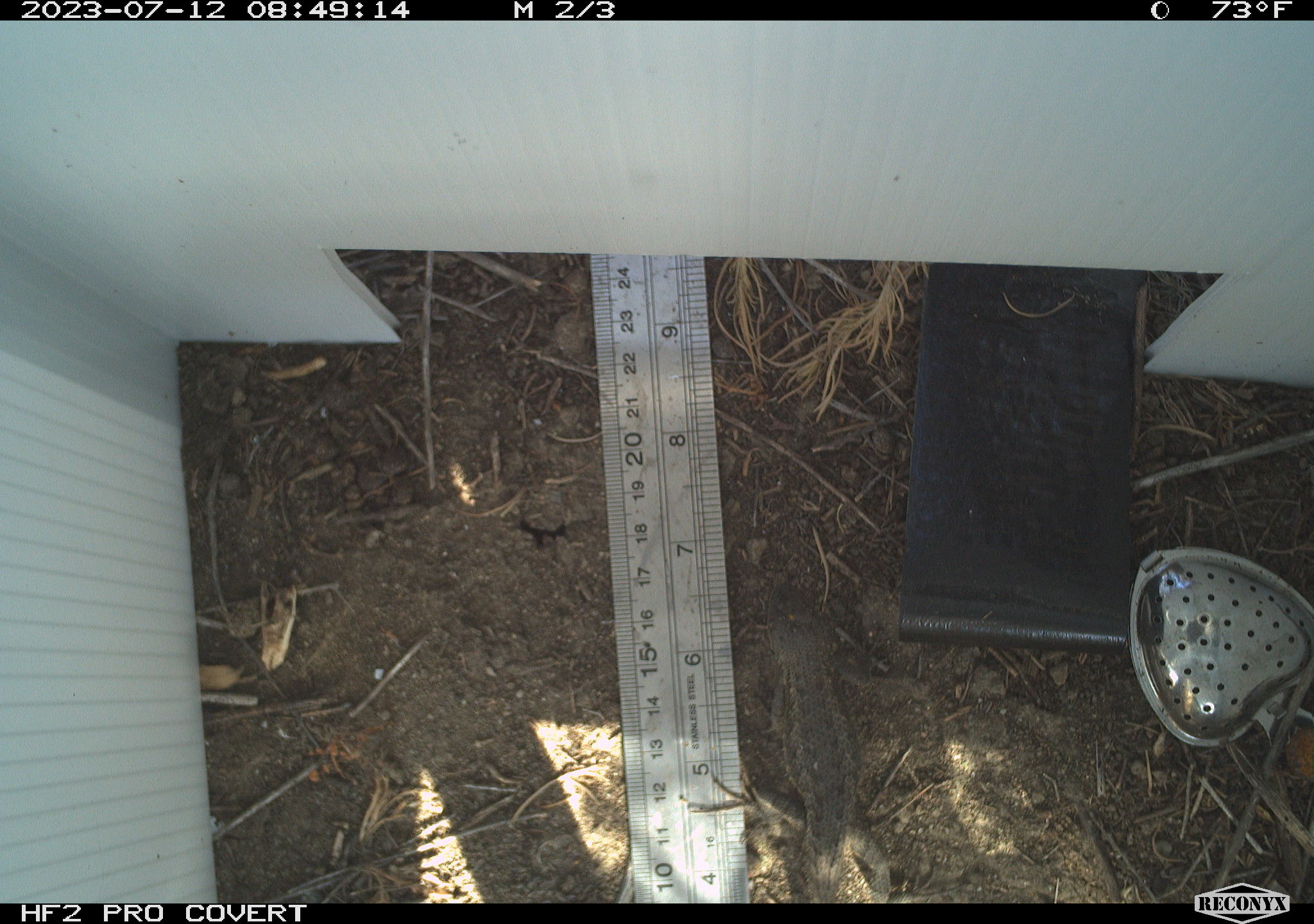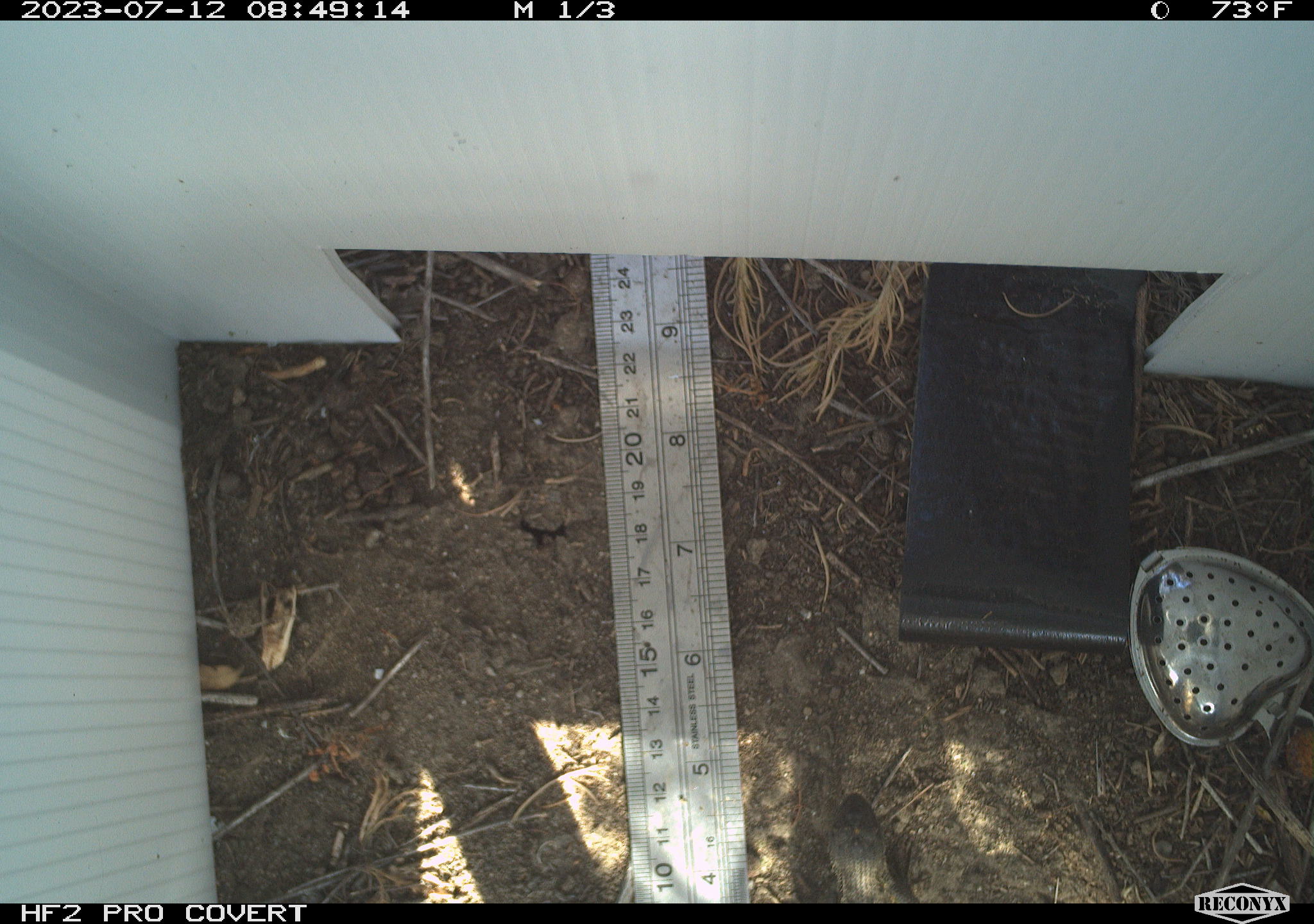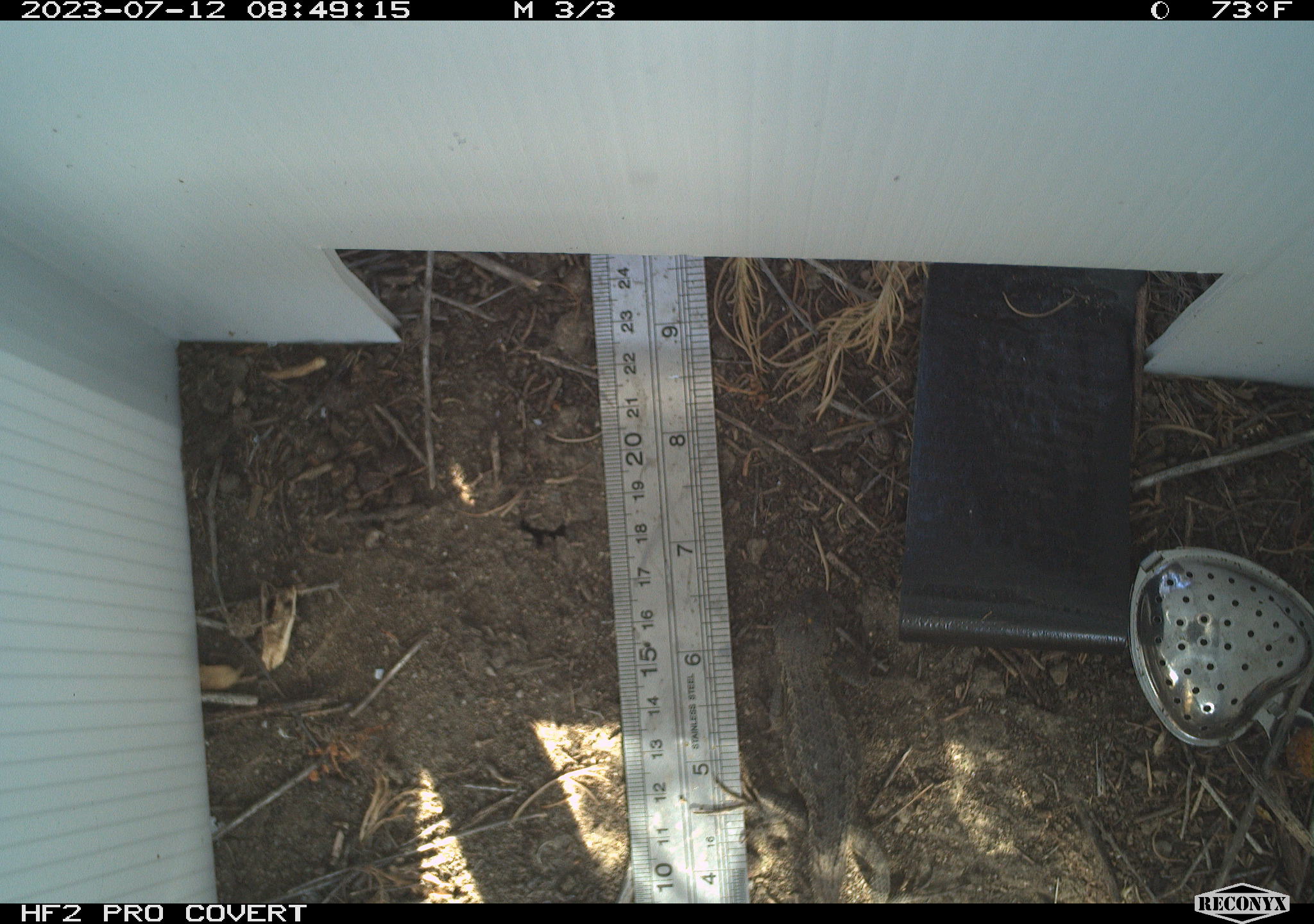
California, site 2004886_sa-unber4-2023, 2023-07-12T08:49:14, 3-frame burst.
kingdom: Animalia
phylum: Chordata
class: Reptilia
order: Squamata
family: Phrynosomatidae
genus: Sceloporus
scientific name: Sceloporus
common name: spiny lizards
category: sceloporus species